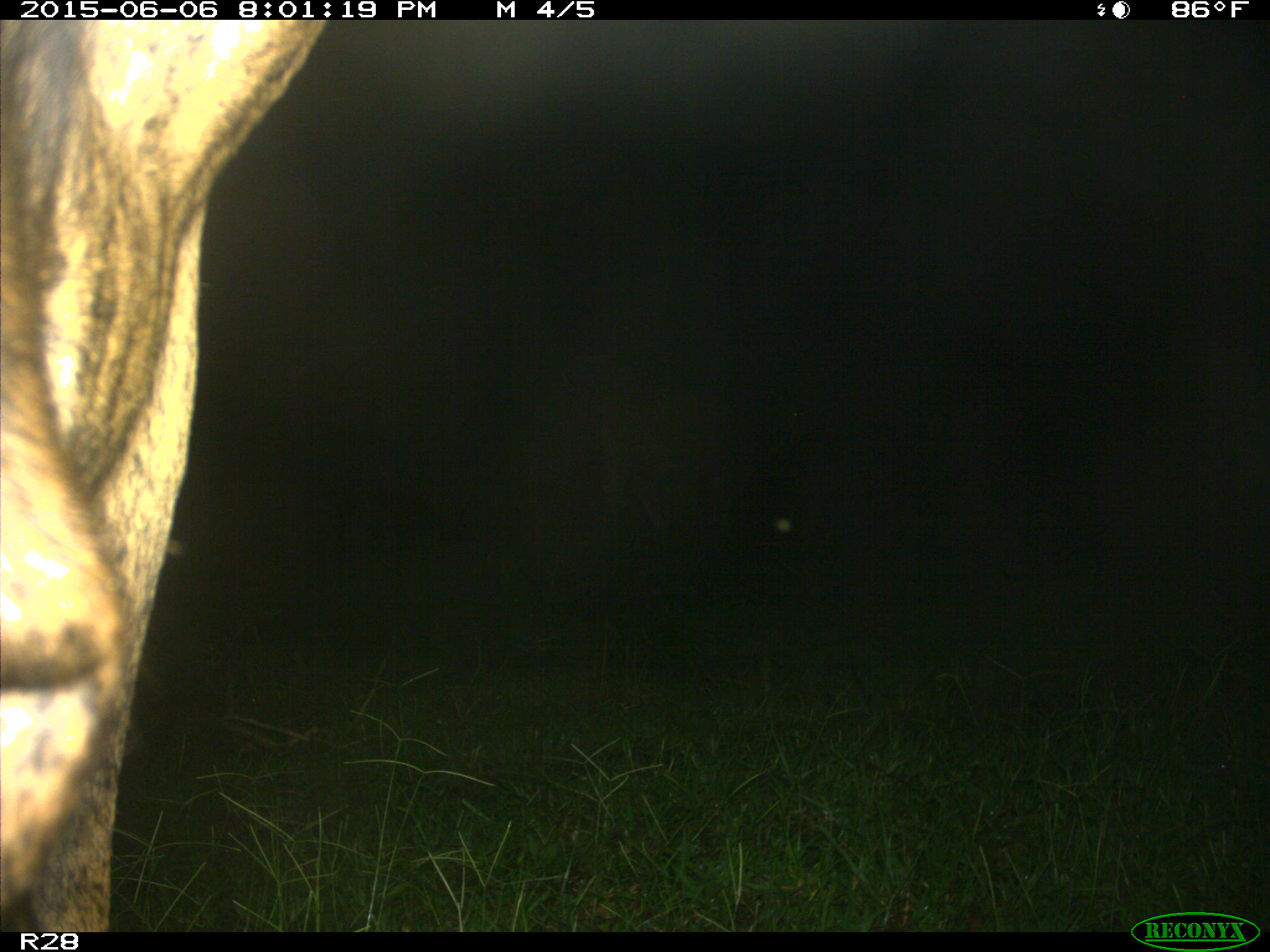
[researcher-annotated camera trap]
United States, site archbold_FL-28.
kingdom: Animalia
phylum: Chordata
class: Mammalia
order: Artiodactyla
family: Bovidae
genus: Bos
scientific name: Bos taurus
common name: domestic cow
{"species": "Bos taurus (domestic cow)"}